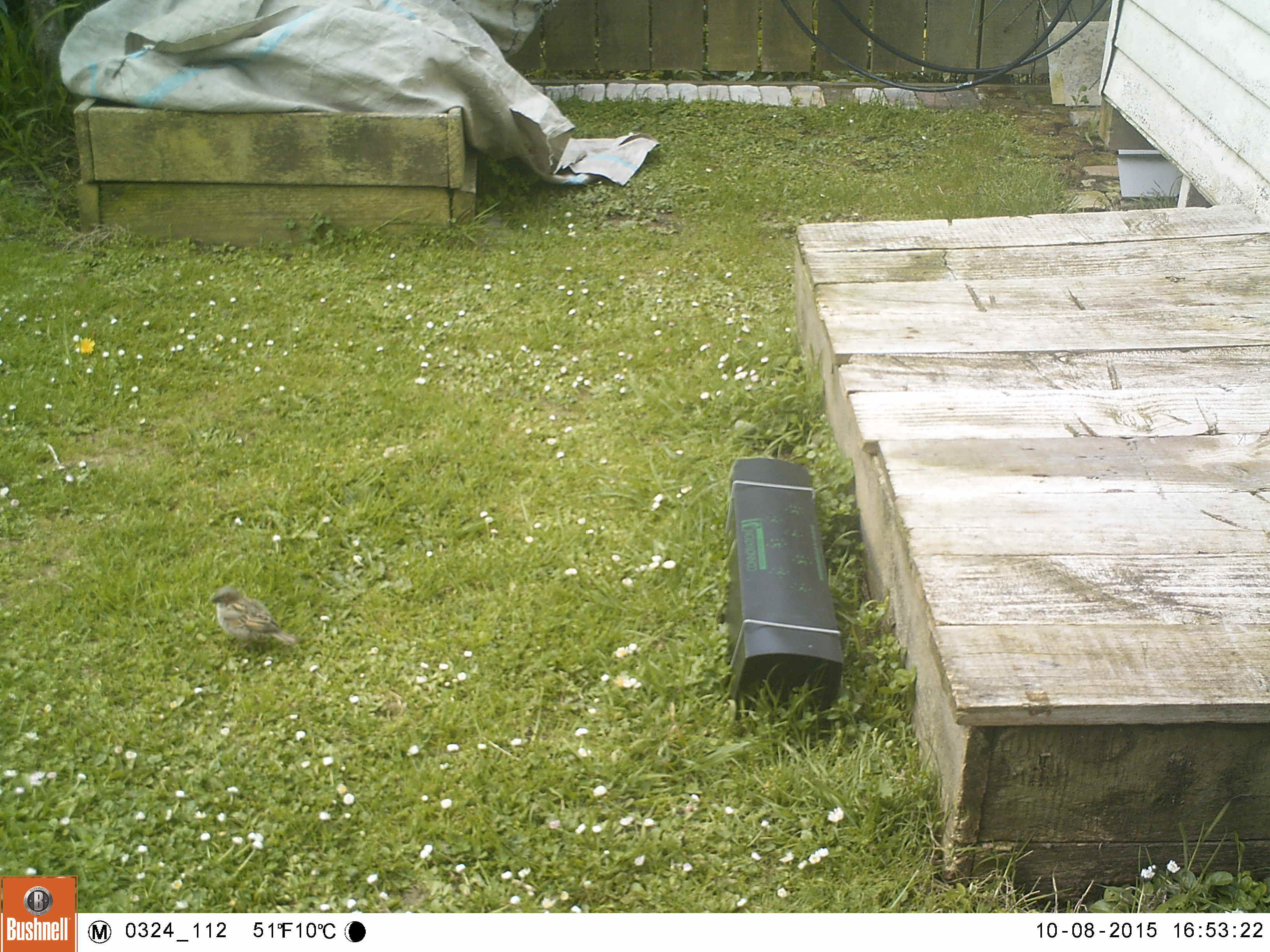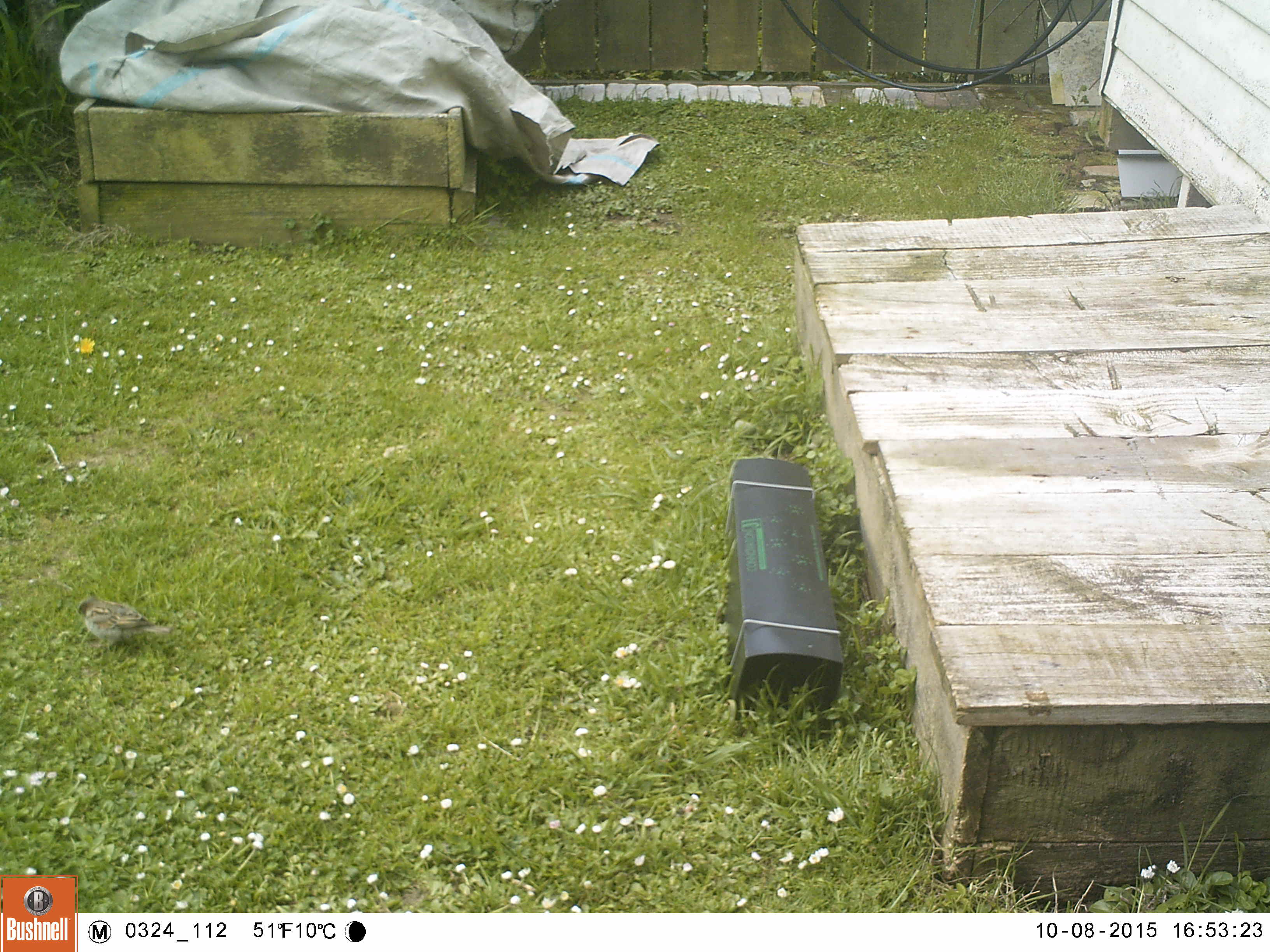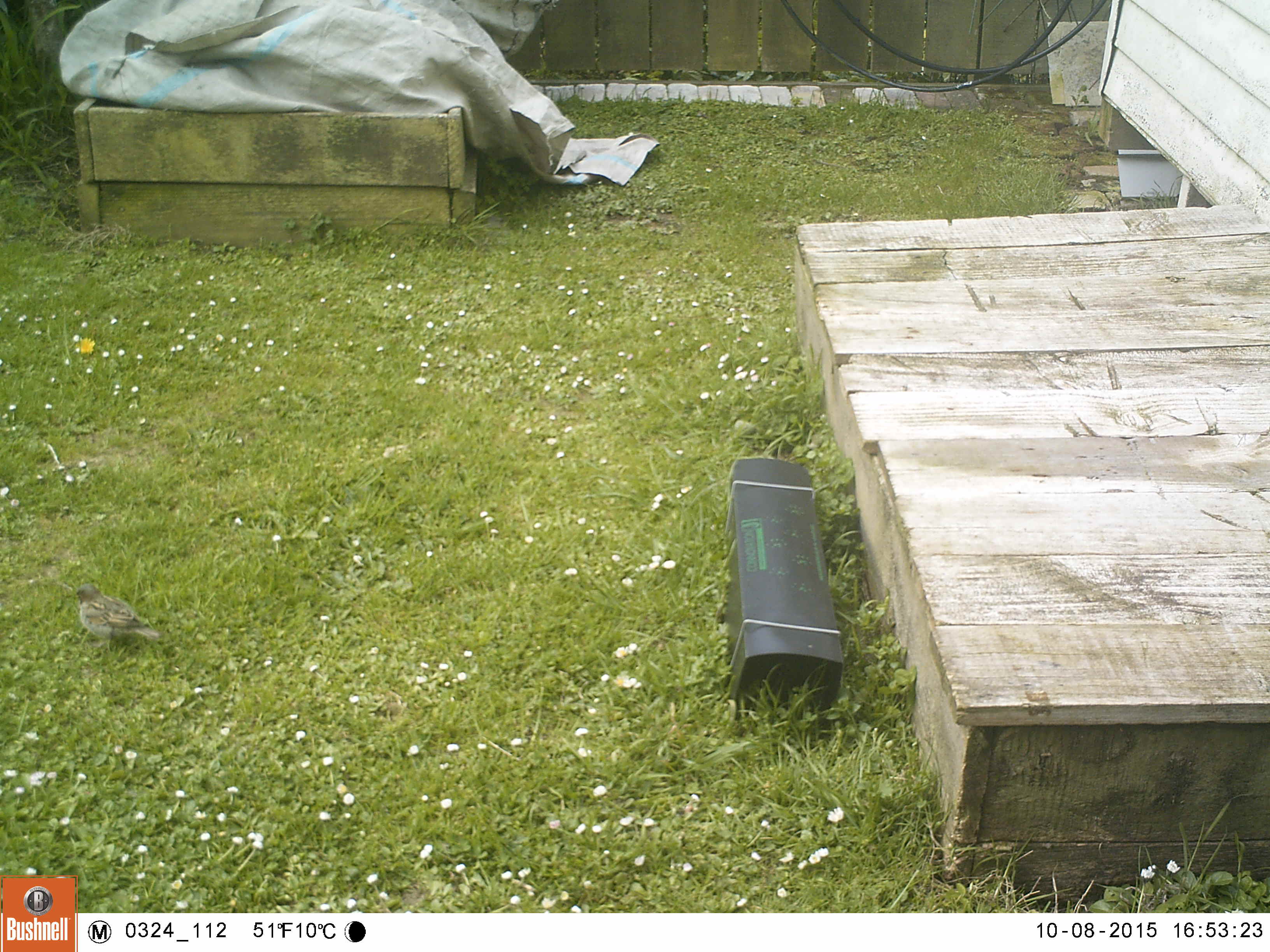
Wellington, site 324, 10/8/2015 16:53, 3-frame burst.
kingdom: Animalia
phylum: Chordata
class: Aves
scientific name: Aves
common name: bird